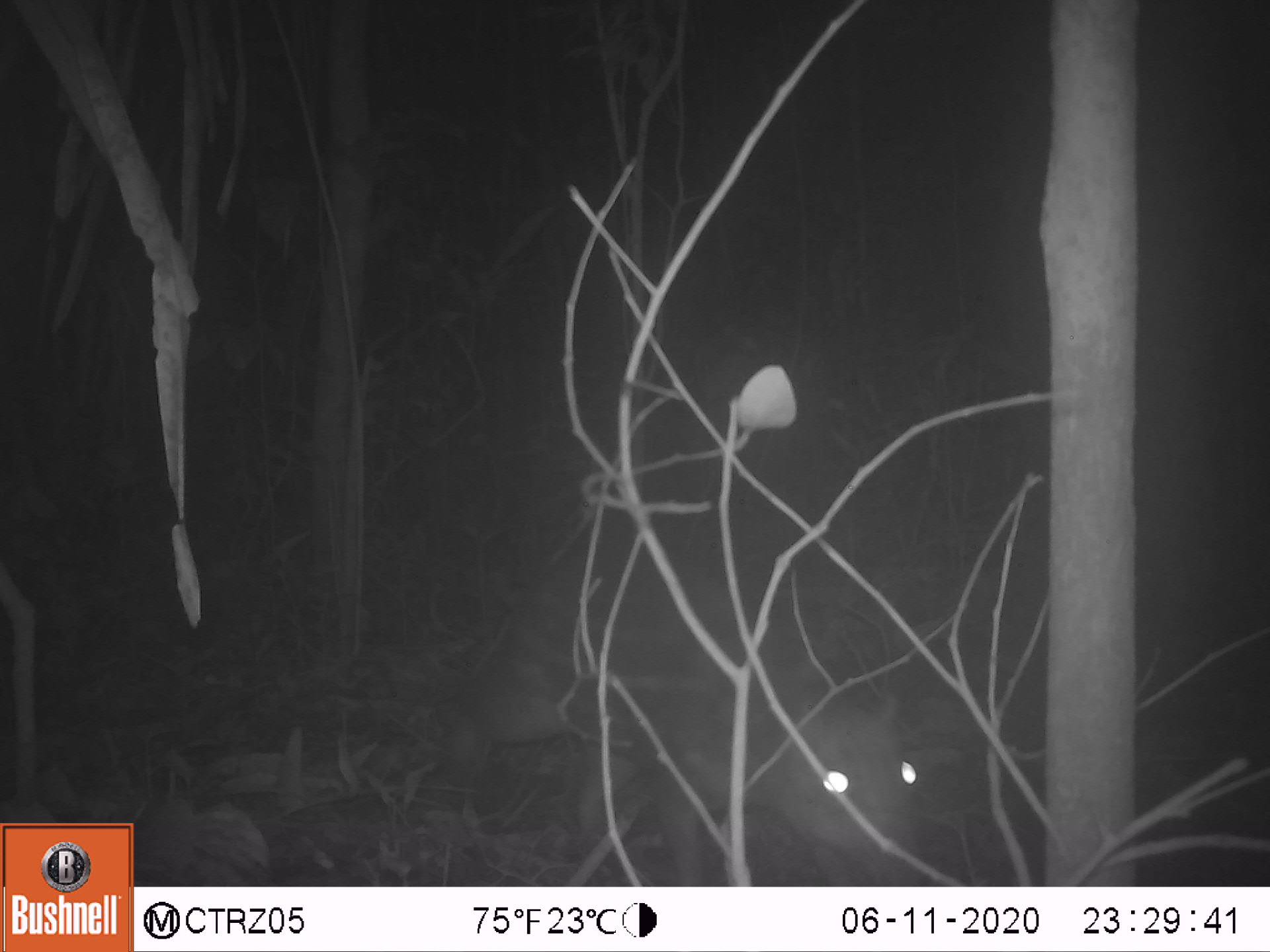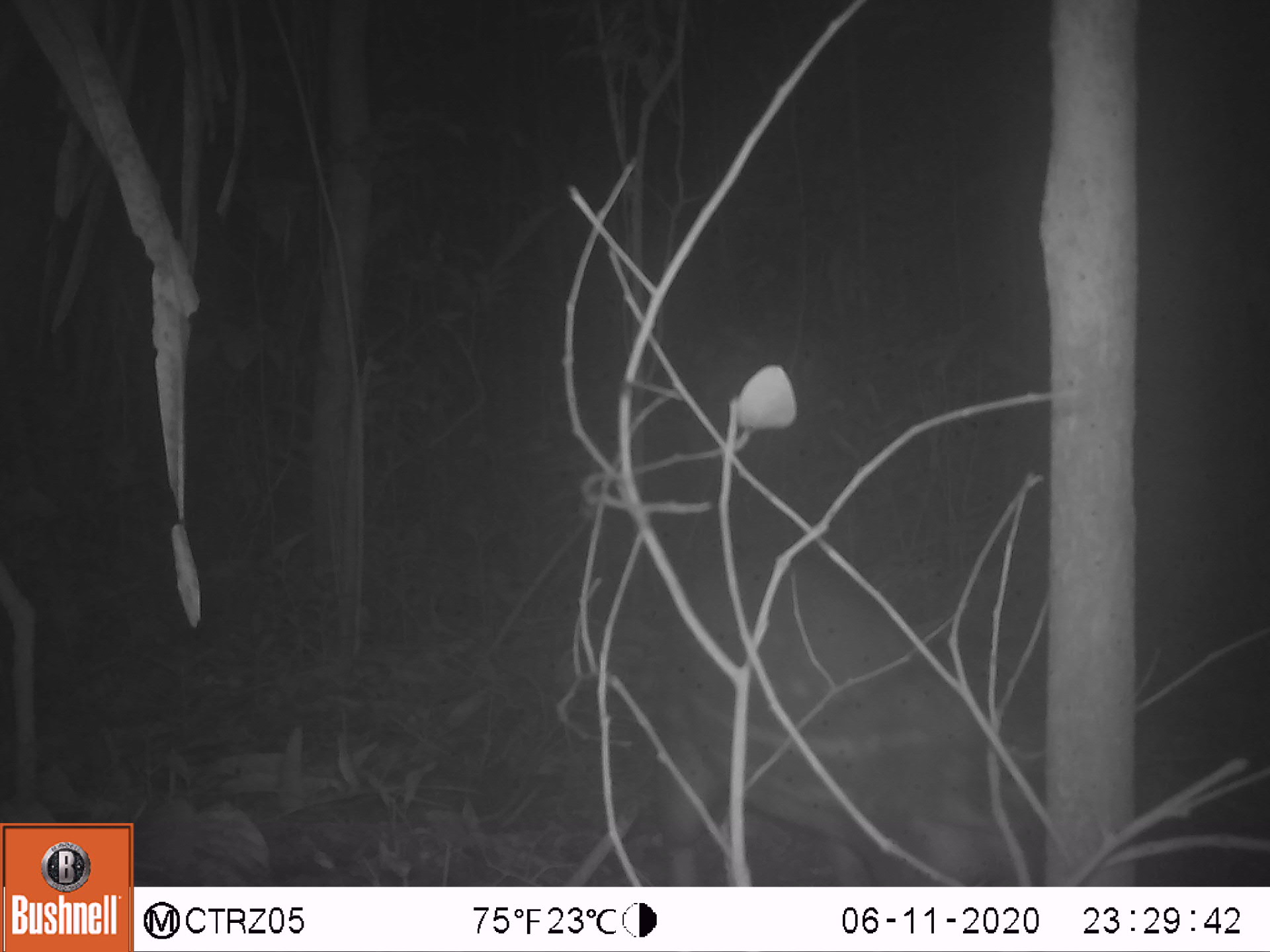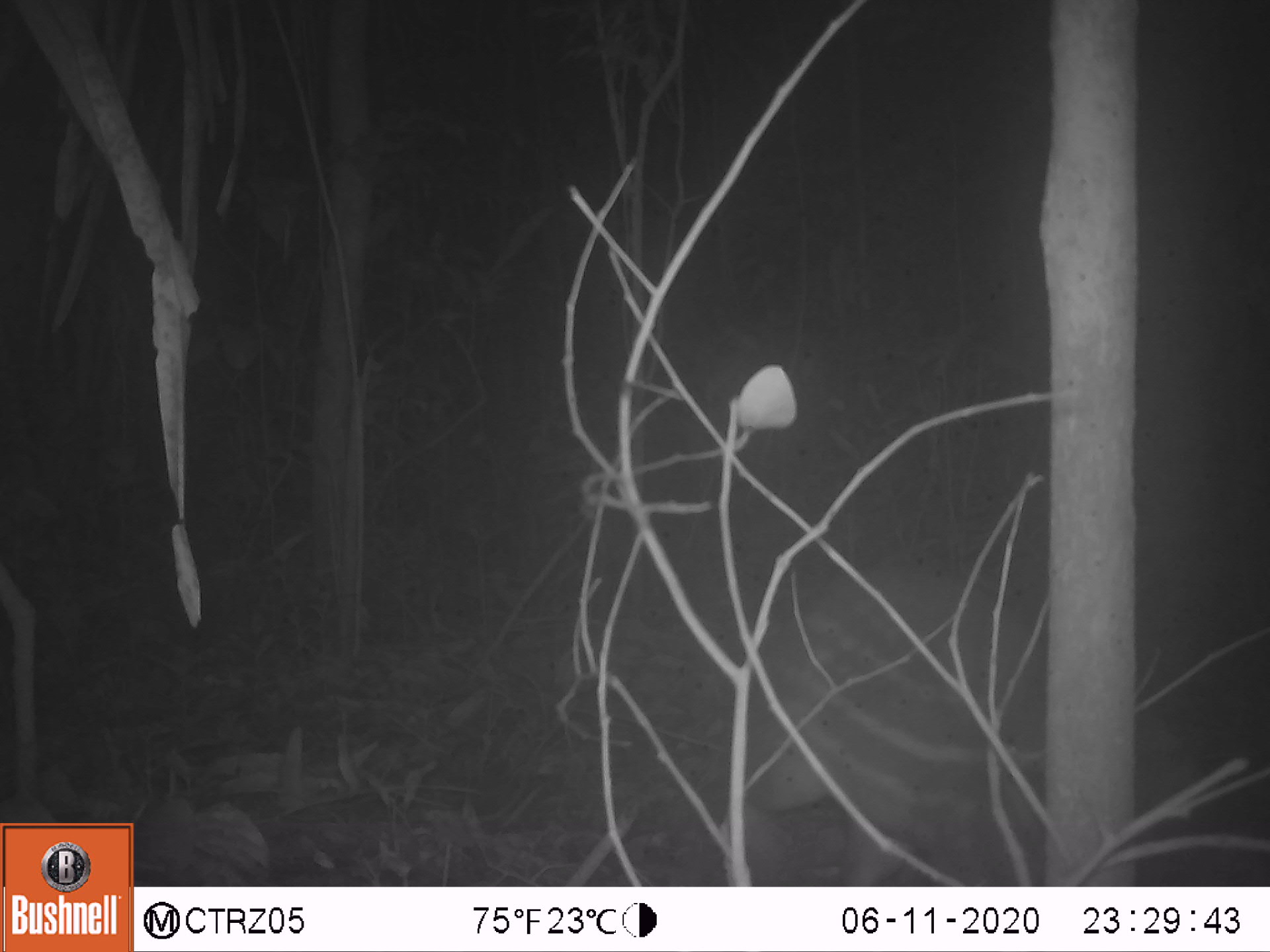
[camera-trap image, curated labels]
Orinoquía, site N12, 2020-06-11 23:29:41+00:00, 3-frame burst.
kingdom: Animalia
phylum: Chordata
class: Mammalia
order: Rodentia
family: Cuniculidae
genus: Cuniculus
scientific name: Cuniculus paca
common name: spotted paca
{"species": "spotted paca (Cuniculus paca)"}